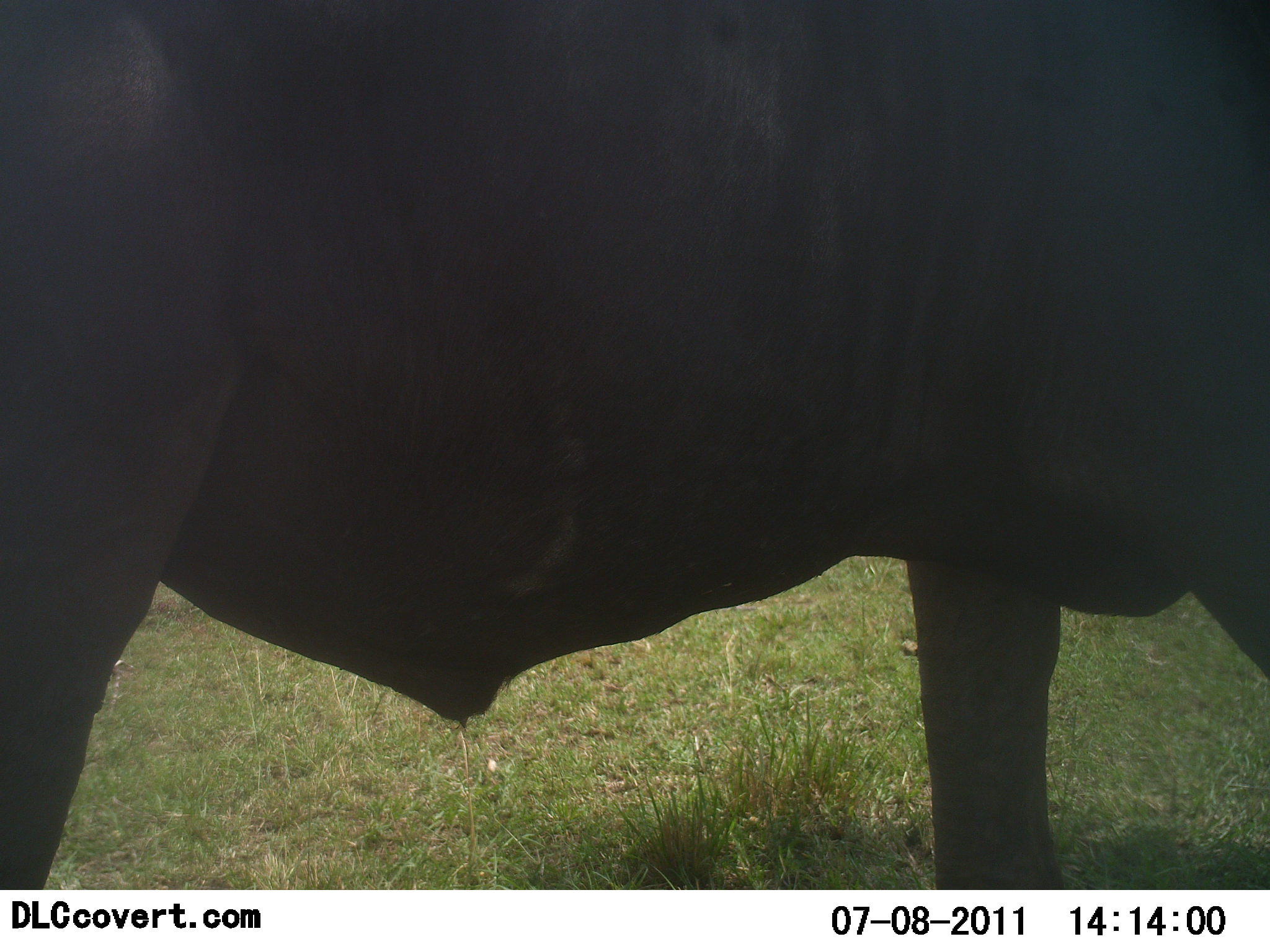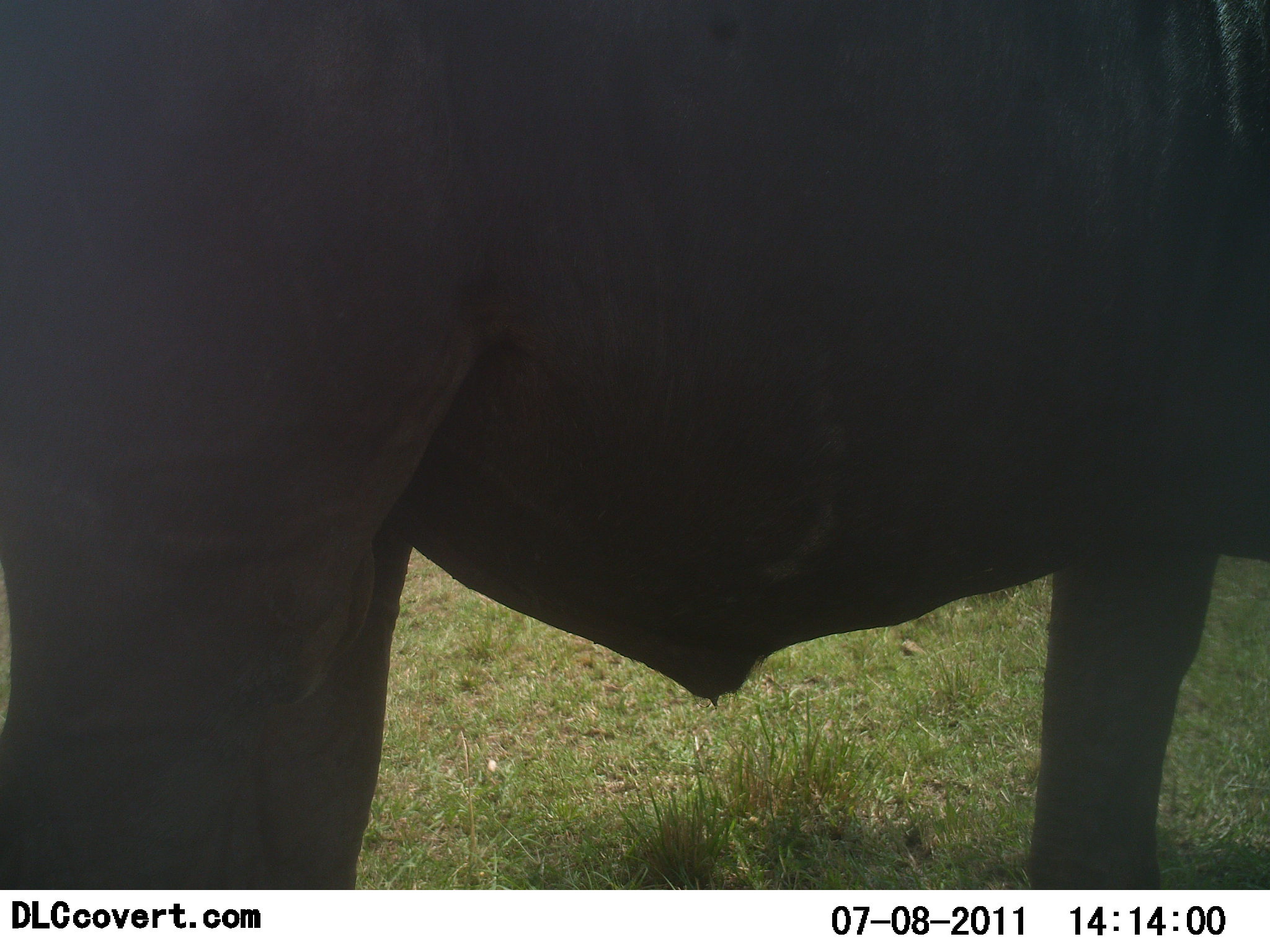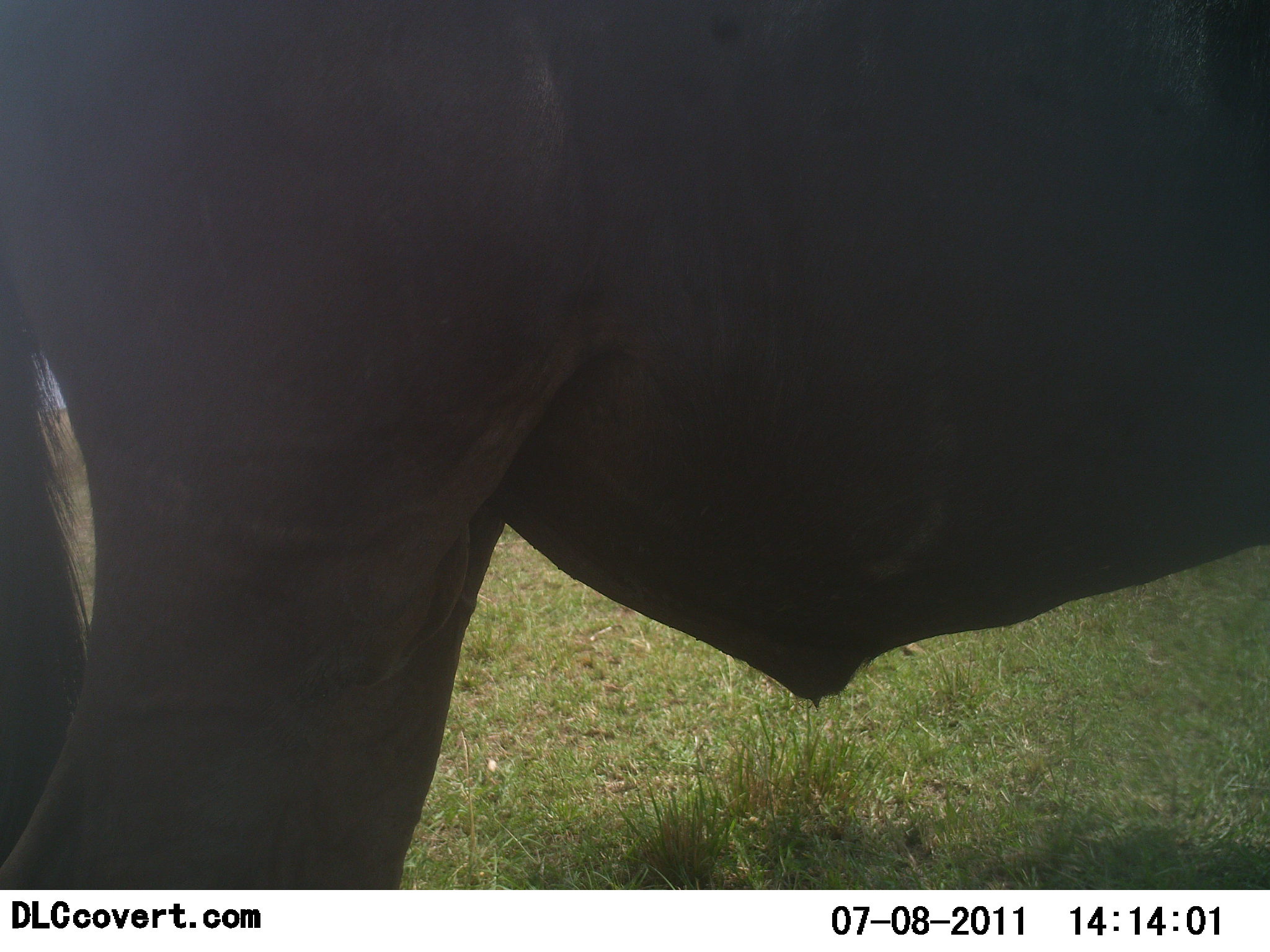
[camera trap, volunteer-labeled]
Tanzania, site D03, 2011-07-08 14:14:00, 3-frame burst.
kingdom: Animalia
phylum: Chordata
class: Mammalia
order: Artiodactyla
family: Bovidae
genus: Connochaetes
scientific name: Connochaetes taurinus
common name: blue wildebeest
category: wildebeest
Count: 1.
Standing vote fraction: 100%.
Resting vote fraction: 0%.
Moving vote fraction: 0%.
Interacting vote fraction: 0%.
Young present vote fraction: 0%.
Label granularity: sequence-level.